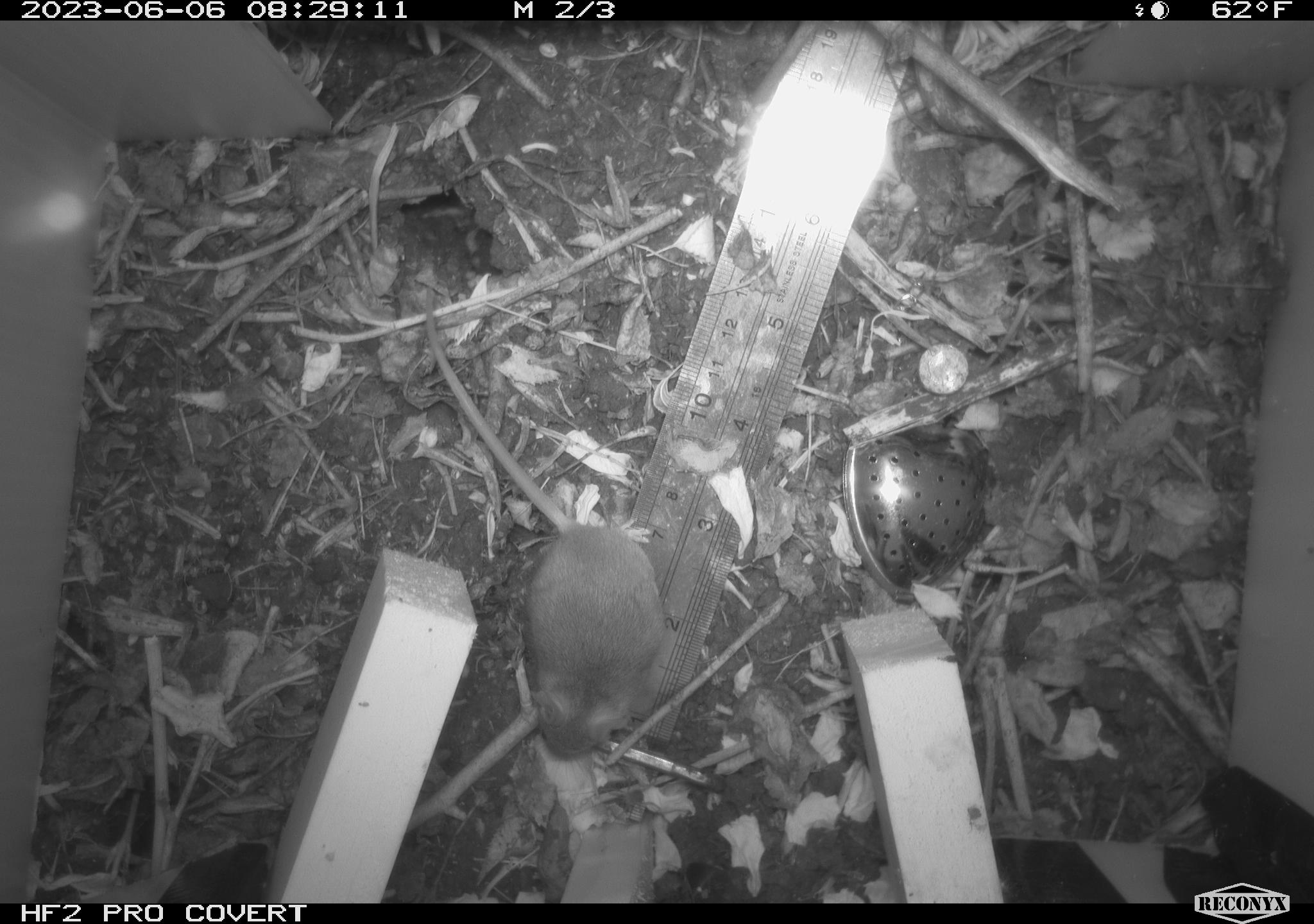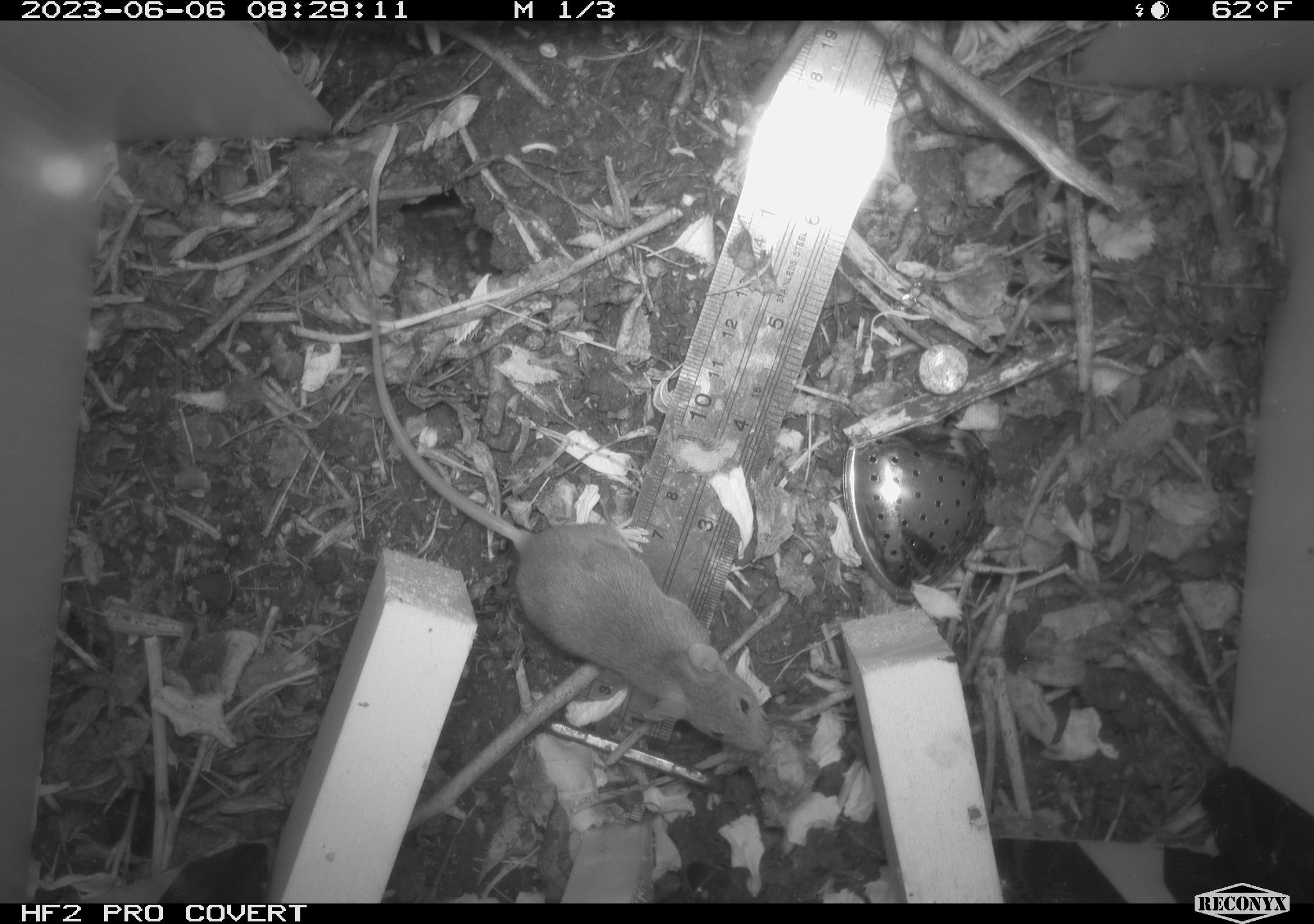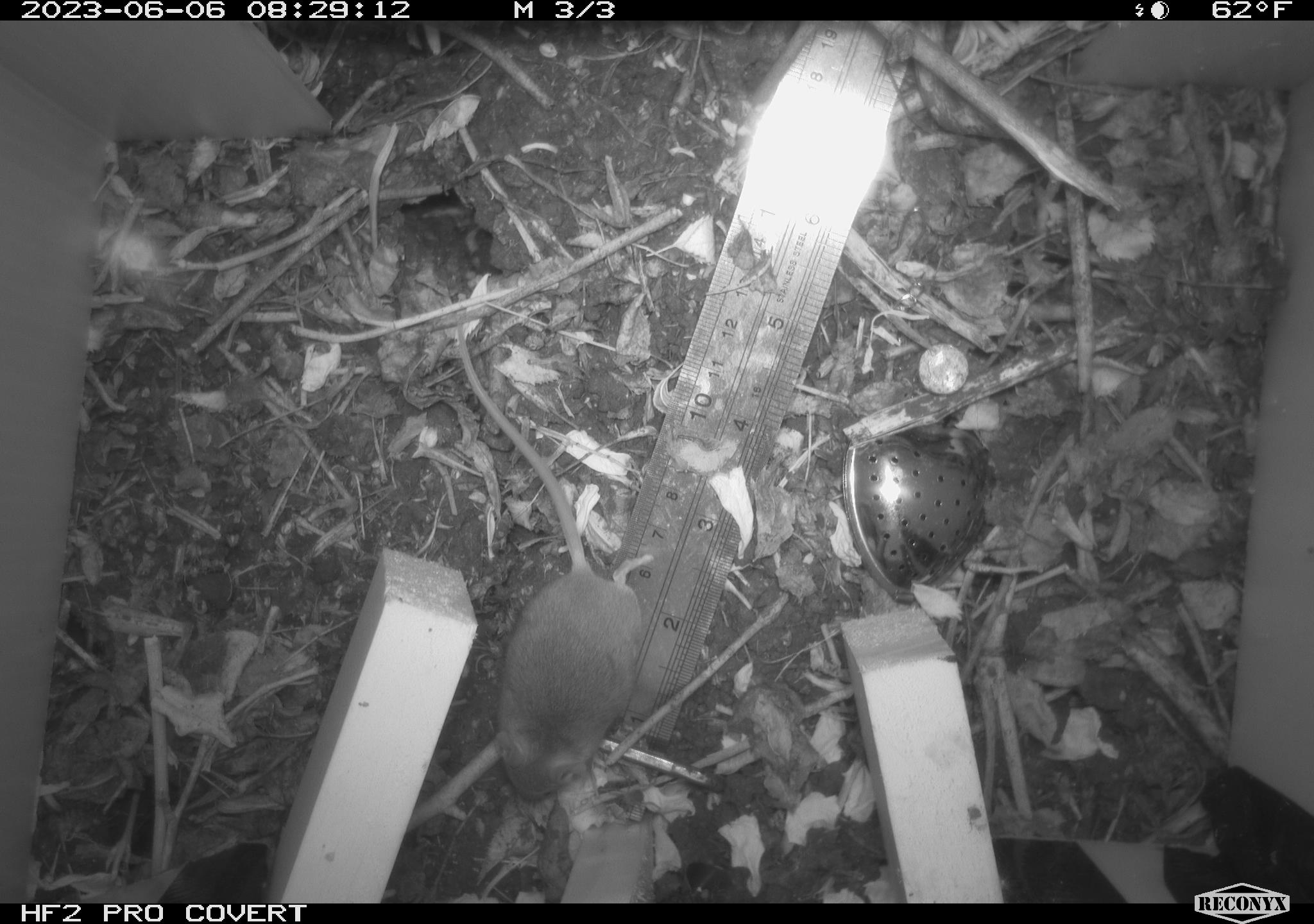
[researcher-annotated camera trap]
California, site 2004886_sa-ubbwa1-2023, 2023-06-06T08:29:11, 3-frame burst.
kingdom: Animalia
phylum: Chordata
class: Mammalia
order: Rodentia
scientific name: Rodentia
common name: rodent